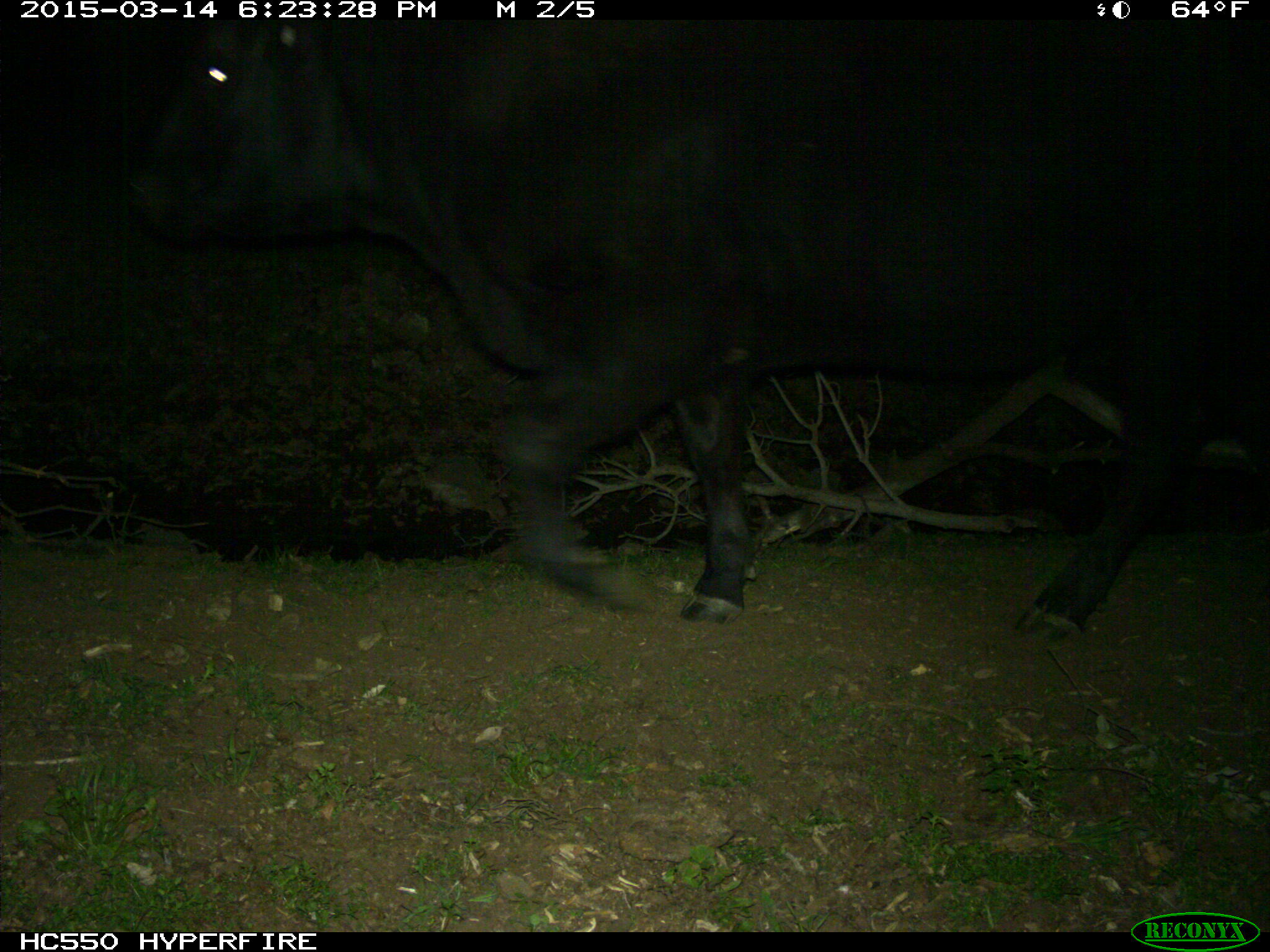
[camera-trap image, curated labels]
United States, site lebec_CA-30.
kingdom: Animalia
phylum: Chordata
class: Mammalia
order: Artiodactyla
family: Bovidae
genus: Bos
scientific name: Bos taurus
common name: domestic cow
Bos taurus (domestic cow).